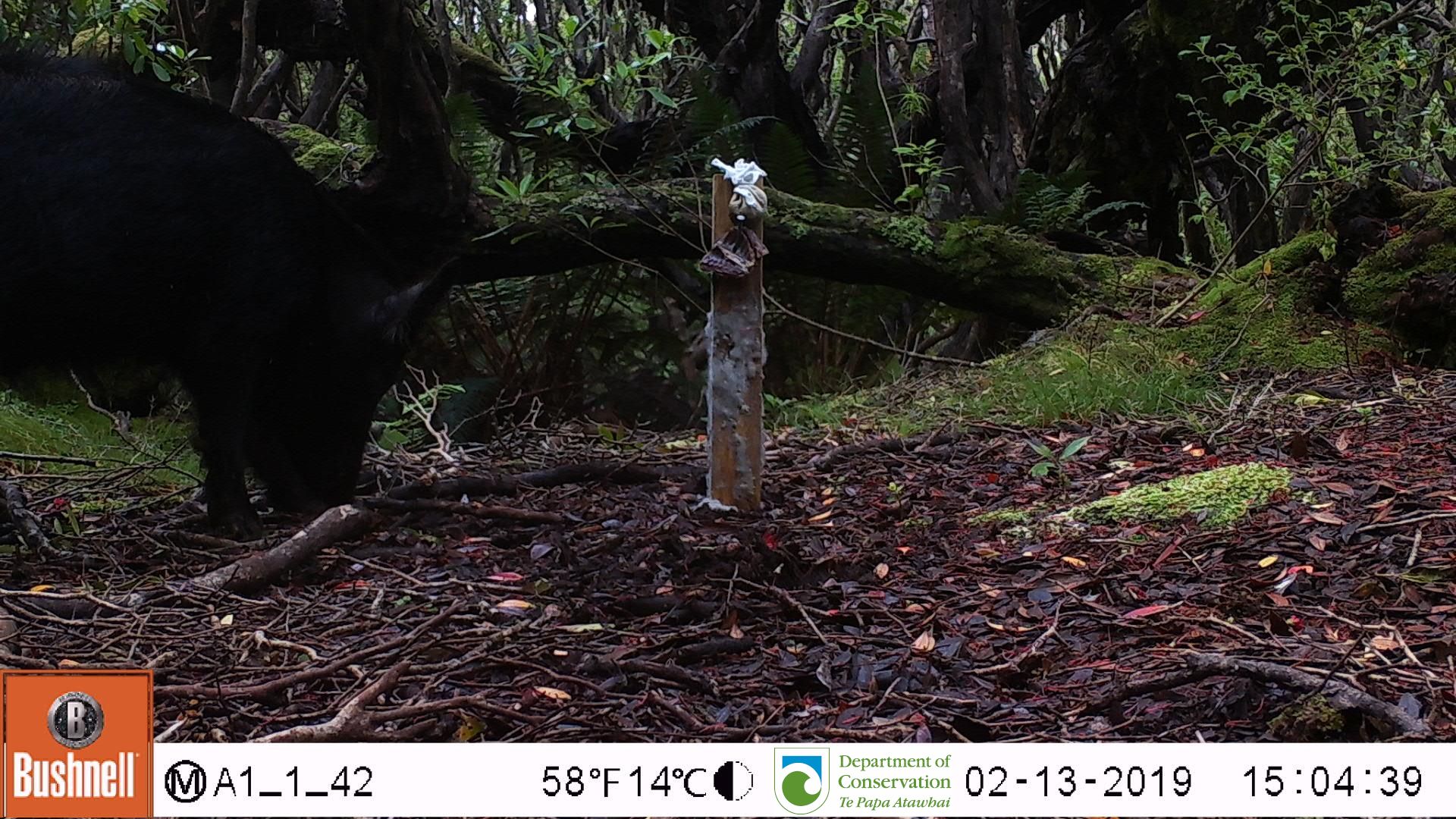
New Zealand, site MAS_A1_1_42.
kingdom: Animalia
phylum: Chordata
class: Mammalia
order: Artiodactyla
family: Suidae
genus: Sus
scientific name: Sus scrofa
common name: pig